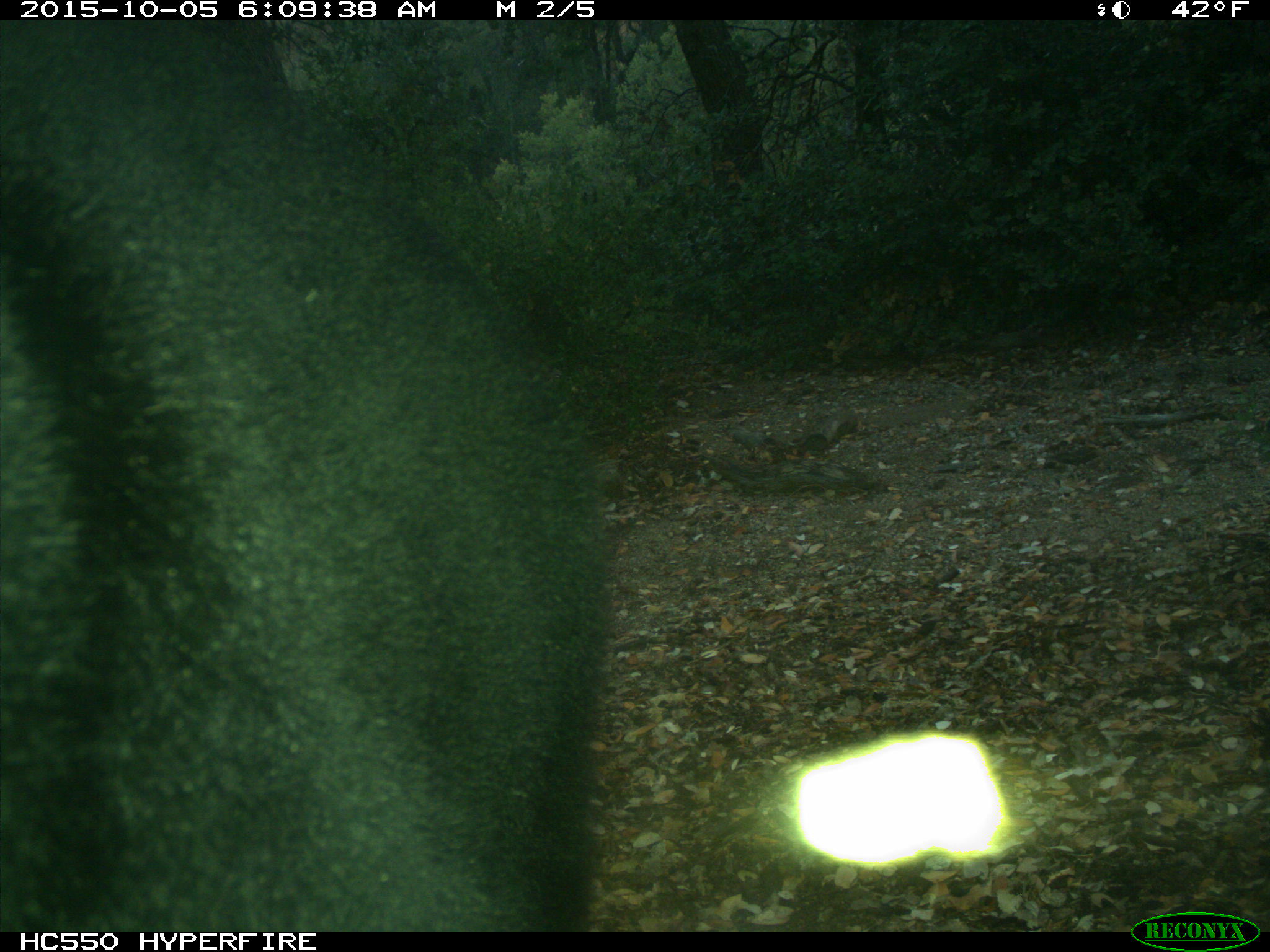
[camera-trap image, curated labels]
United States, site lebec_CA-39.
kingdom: Animalia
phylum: Chordata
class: Mammalia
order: Carnivora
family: Ursidae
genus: Ursus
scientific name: Ursus americanus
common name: american black bear